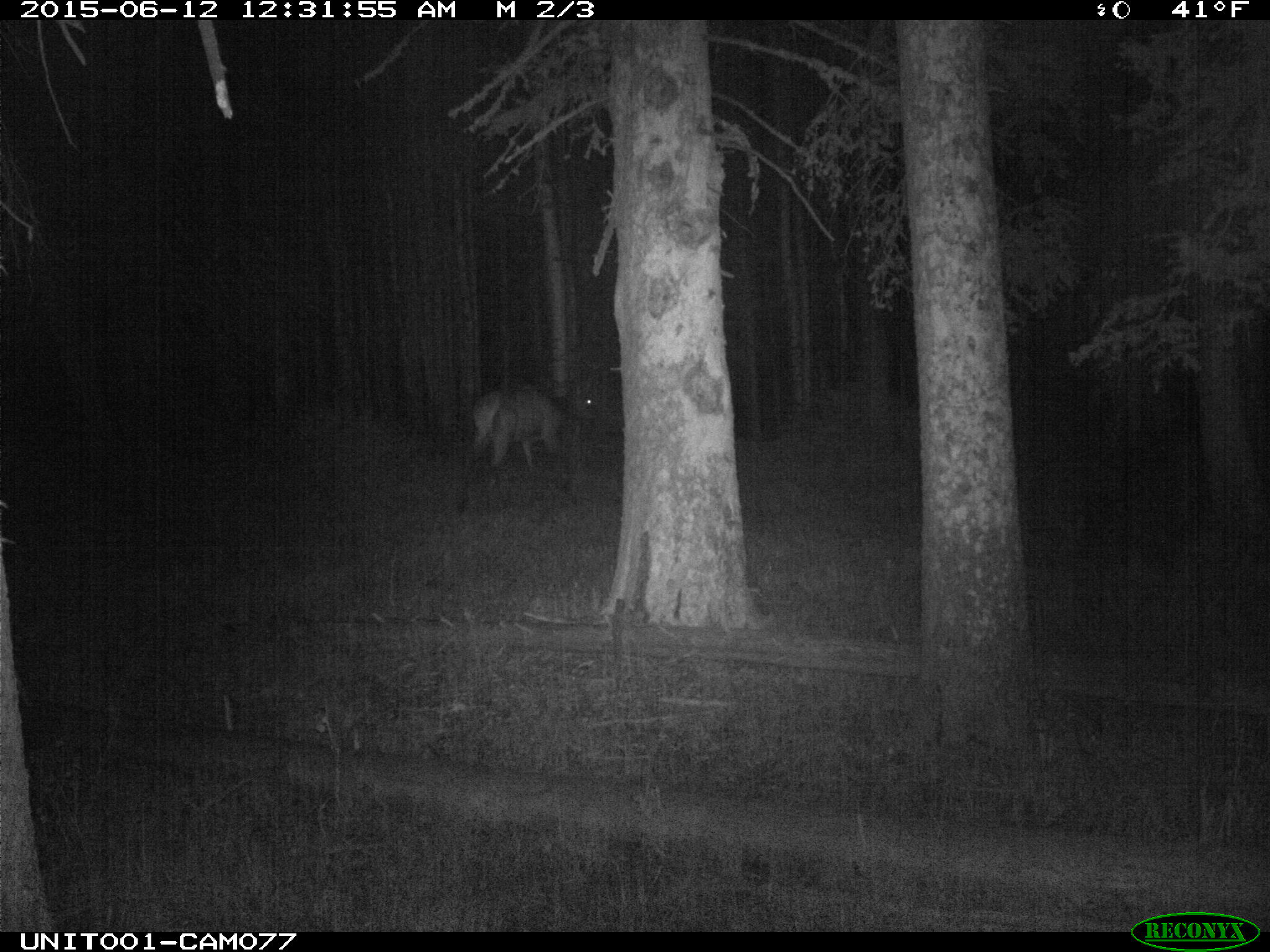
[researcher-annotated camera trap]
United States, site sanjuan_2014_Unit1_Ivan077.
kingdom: Animalia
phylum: Chordata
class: Mammalia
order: Artiodactyla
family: Cervidae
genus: Cervus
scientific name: Cervus elaphus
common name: red deer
Cervus elaphus (red deer).